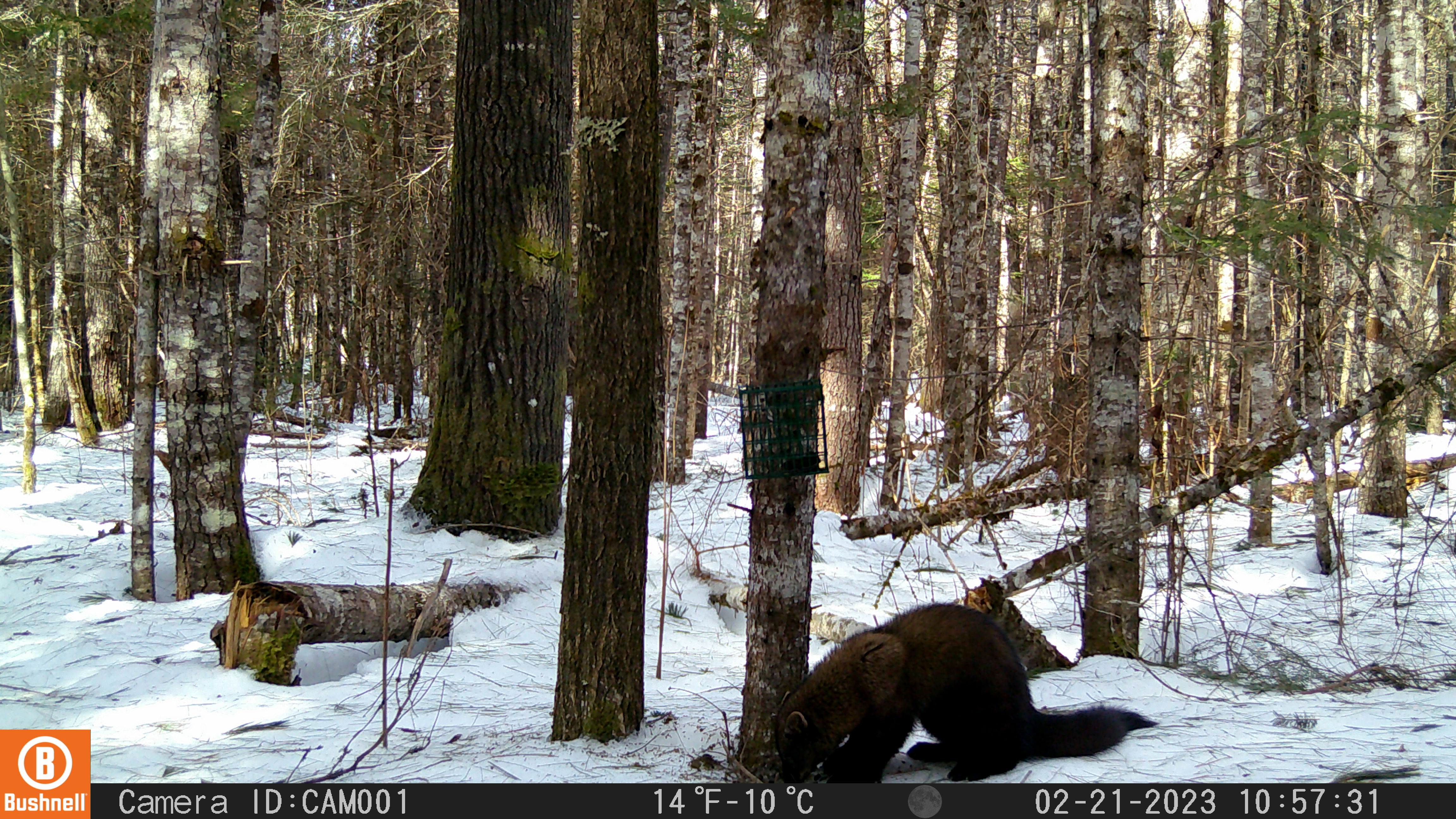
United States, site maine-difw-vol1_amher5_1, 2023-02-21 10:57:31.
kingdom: Animalia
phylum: Chordata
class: Mammalia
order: Carnivora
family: Mustelidae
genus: Pekania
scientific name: Pekania pennanti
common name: fisher